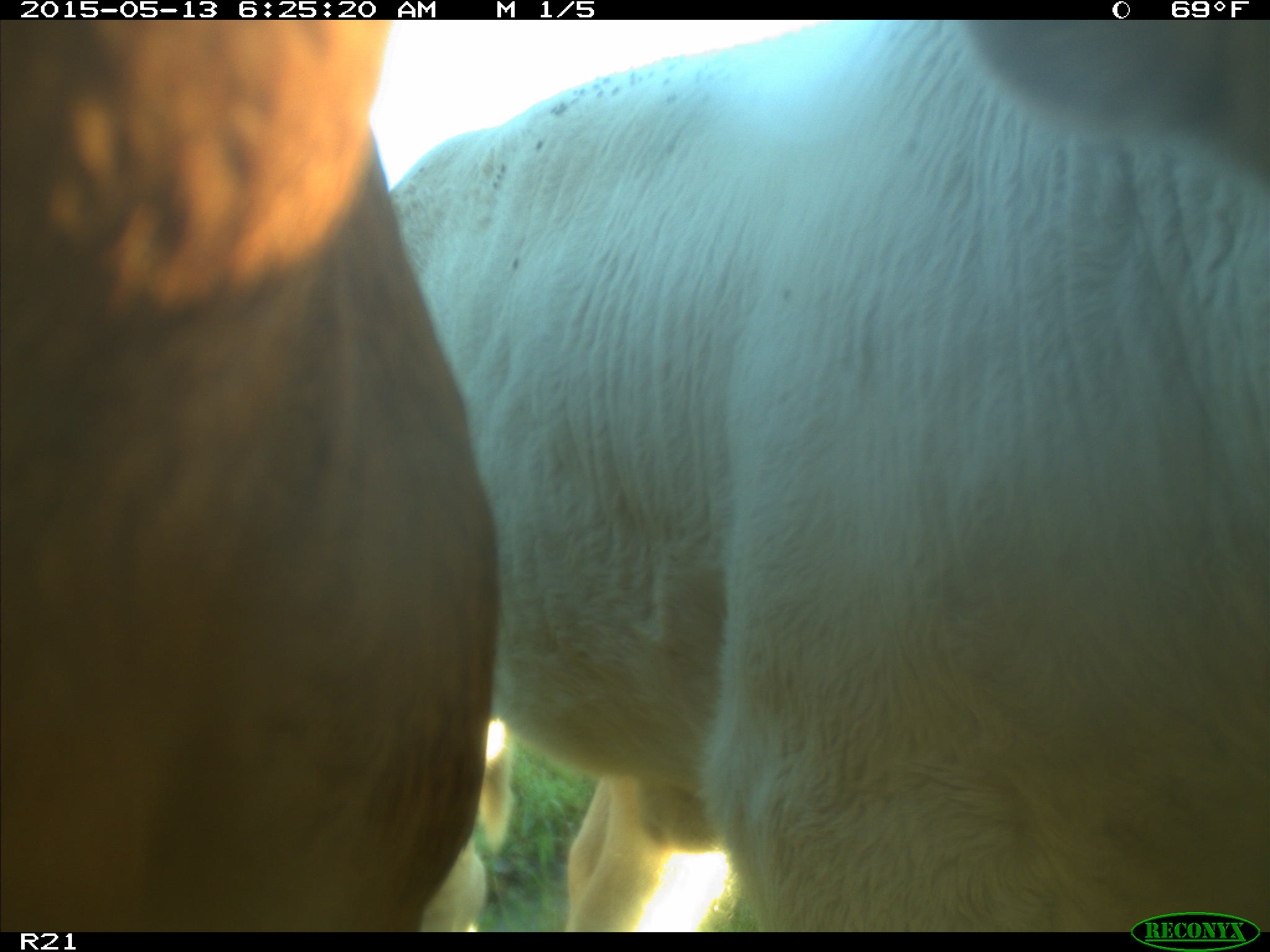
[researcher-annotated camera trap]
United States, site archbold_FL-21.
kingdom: Animalia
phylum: Chordata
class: Mammalia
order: Artiodactyla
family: Bovidae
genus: Bos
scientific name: Bos taurus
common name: domestic cow